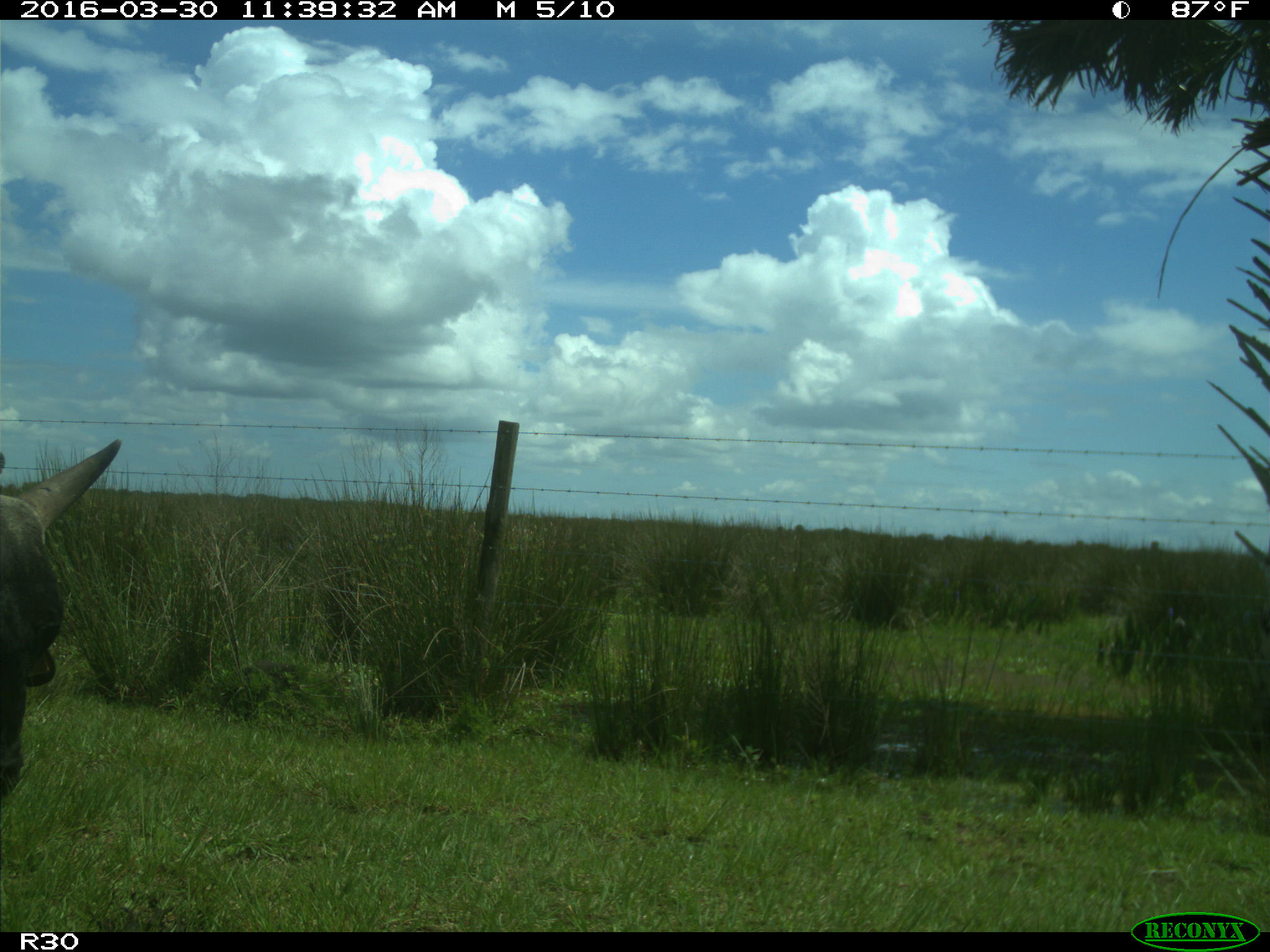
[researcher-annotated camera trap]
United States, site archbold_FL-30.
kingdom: Animalia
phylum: Chordata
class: Mammalia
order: Artiodactyla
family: Bovidae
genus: Bos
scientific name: Bos taurus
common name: domestic cow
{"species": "Bos taurus (domestic cow)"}